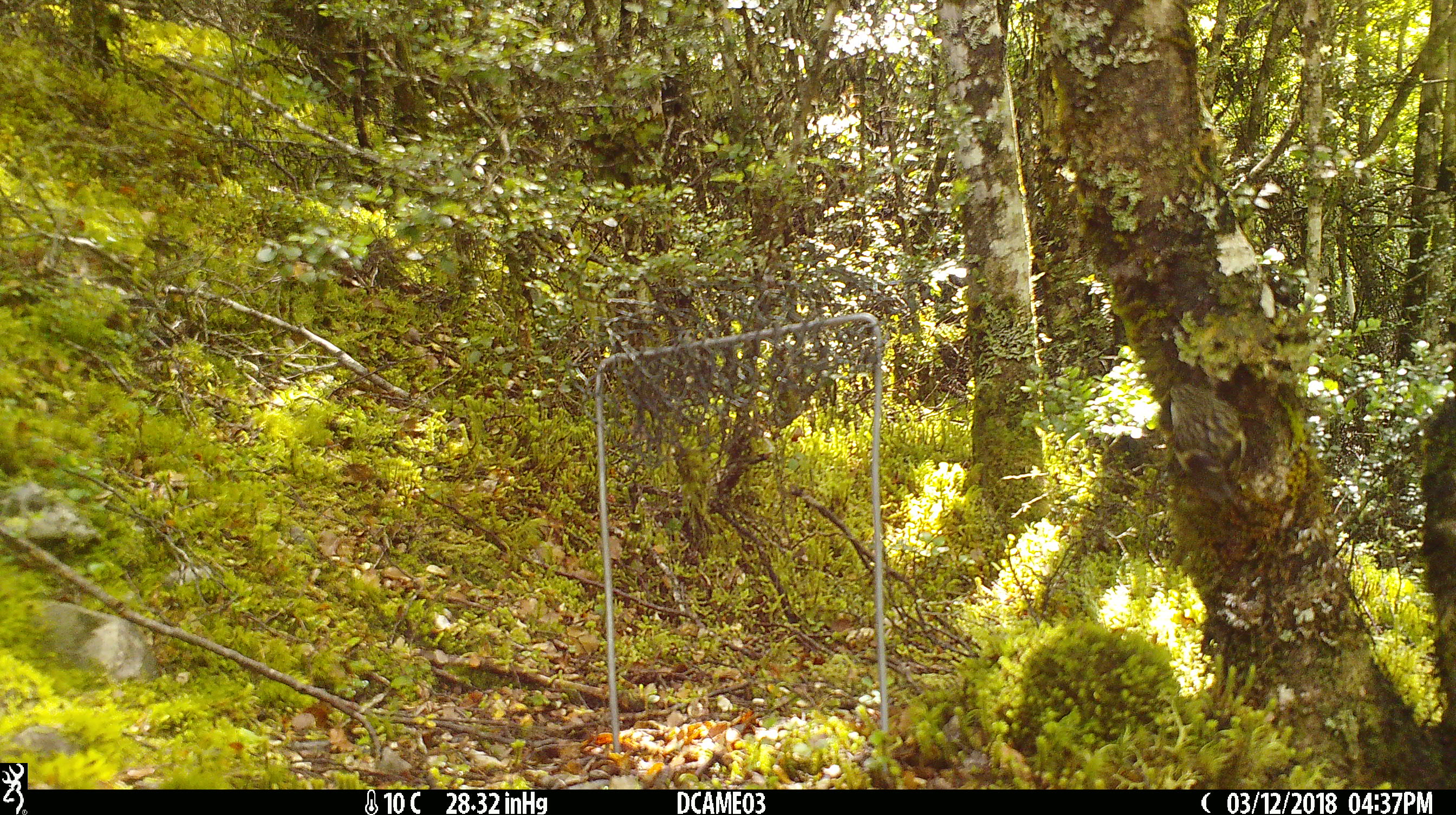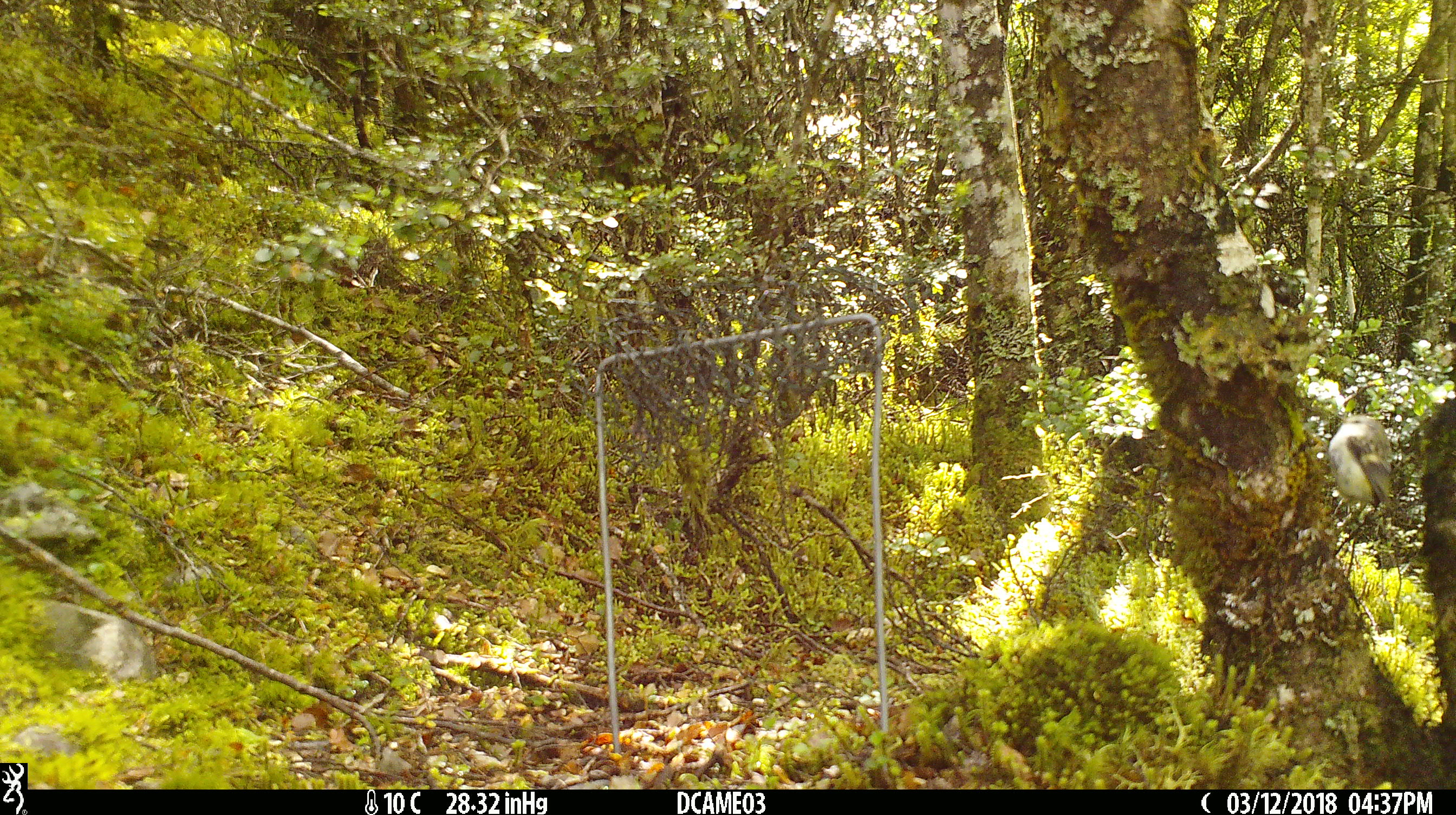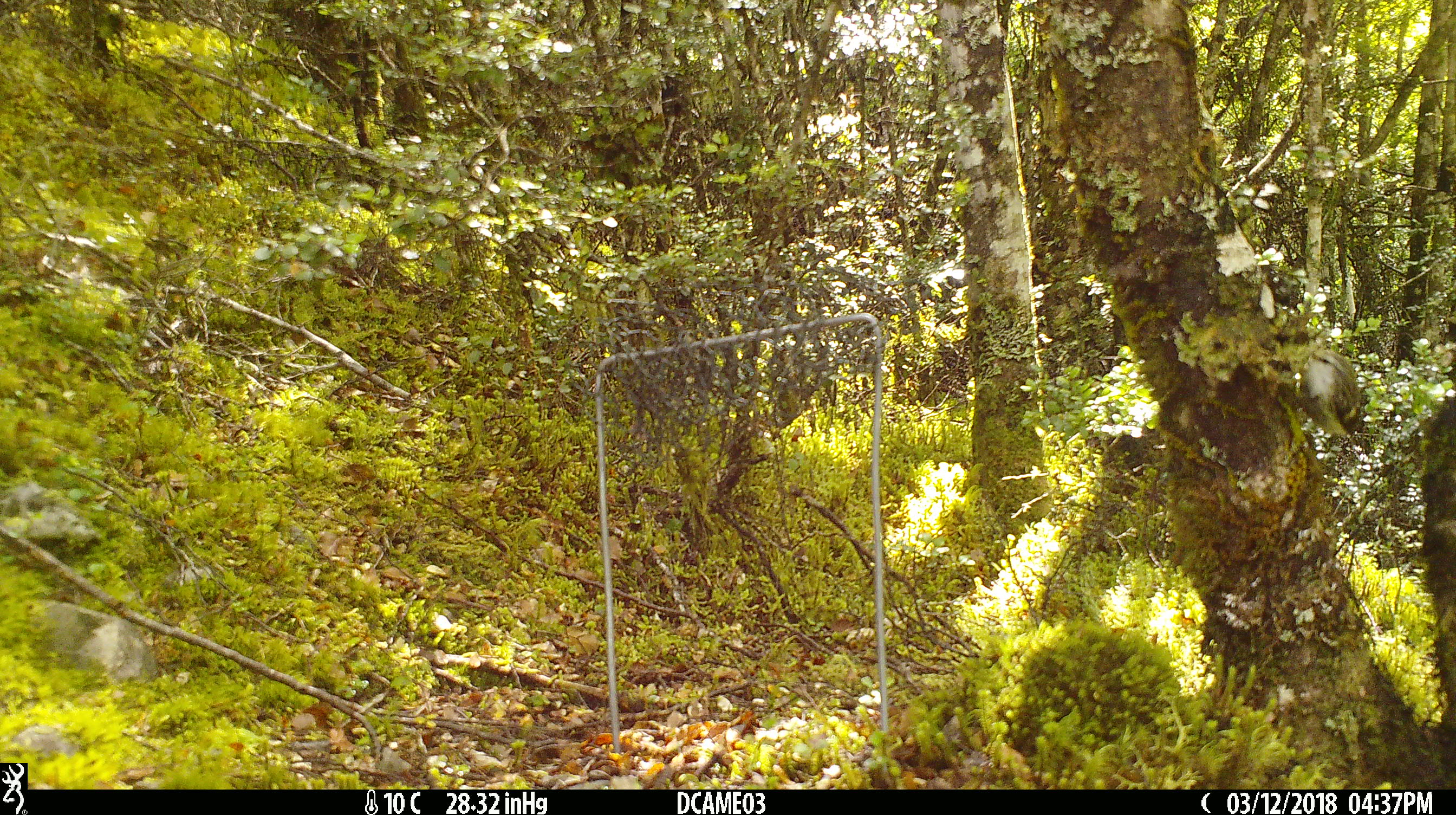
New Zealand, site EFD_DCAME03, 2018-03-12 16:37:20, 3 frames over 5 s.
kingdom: Animalia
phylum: Chordata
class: Aves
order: Passeriformes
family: Acanthisittidae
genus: Acanthisitta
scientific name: Acanthisitta chloris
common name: rifleman